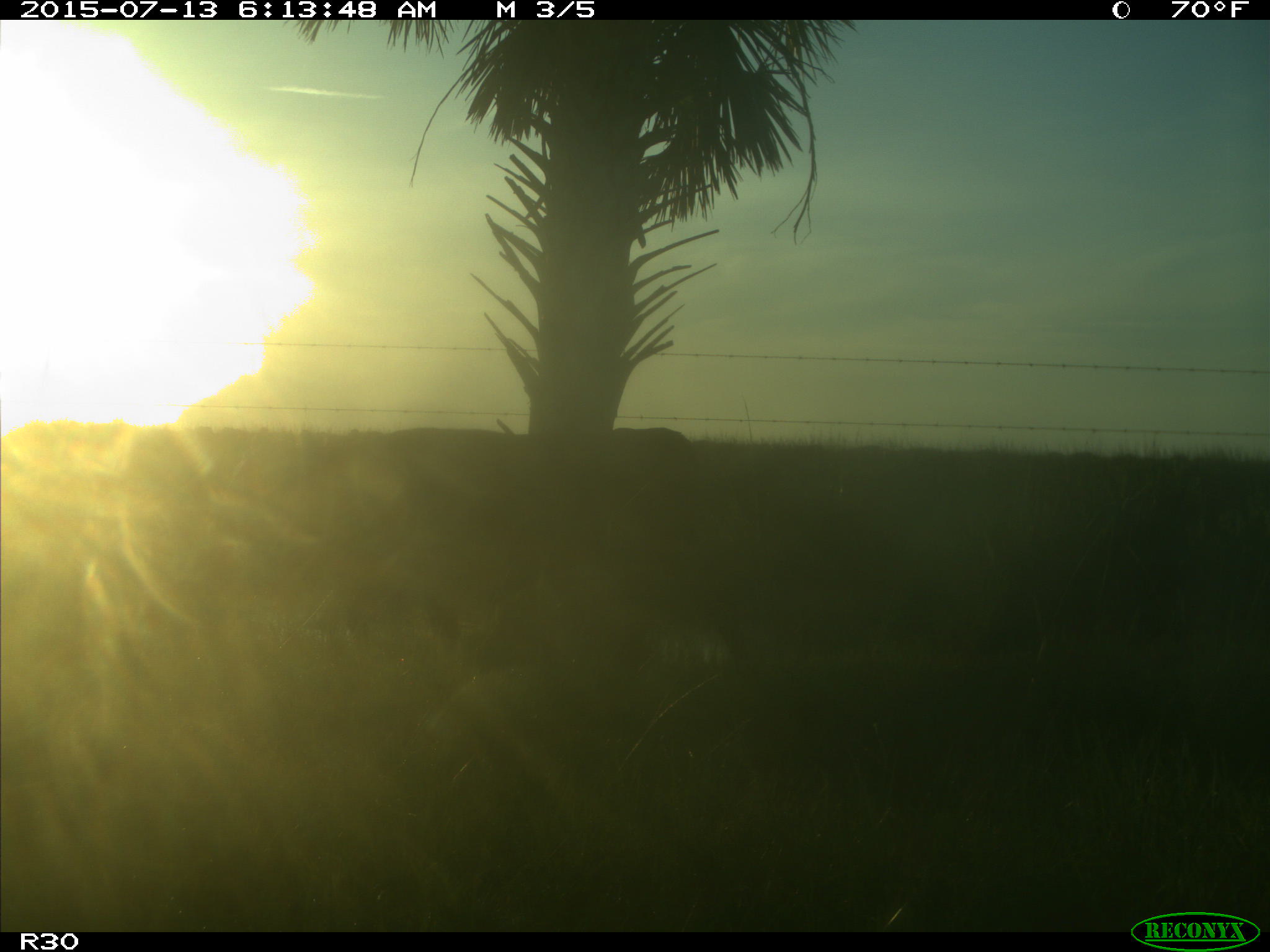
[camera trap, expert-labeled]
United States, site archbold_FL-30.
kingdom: Animalia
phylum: Chordata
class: Mammalia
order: Artiodactyla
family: Bovidae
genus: Bos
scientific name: Bos taurus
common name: domestic cow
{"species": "Bos taurus (domestic cow)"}